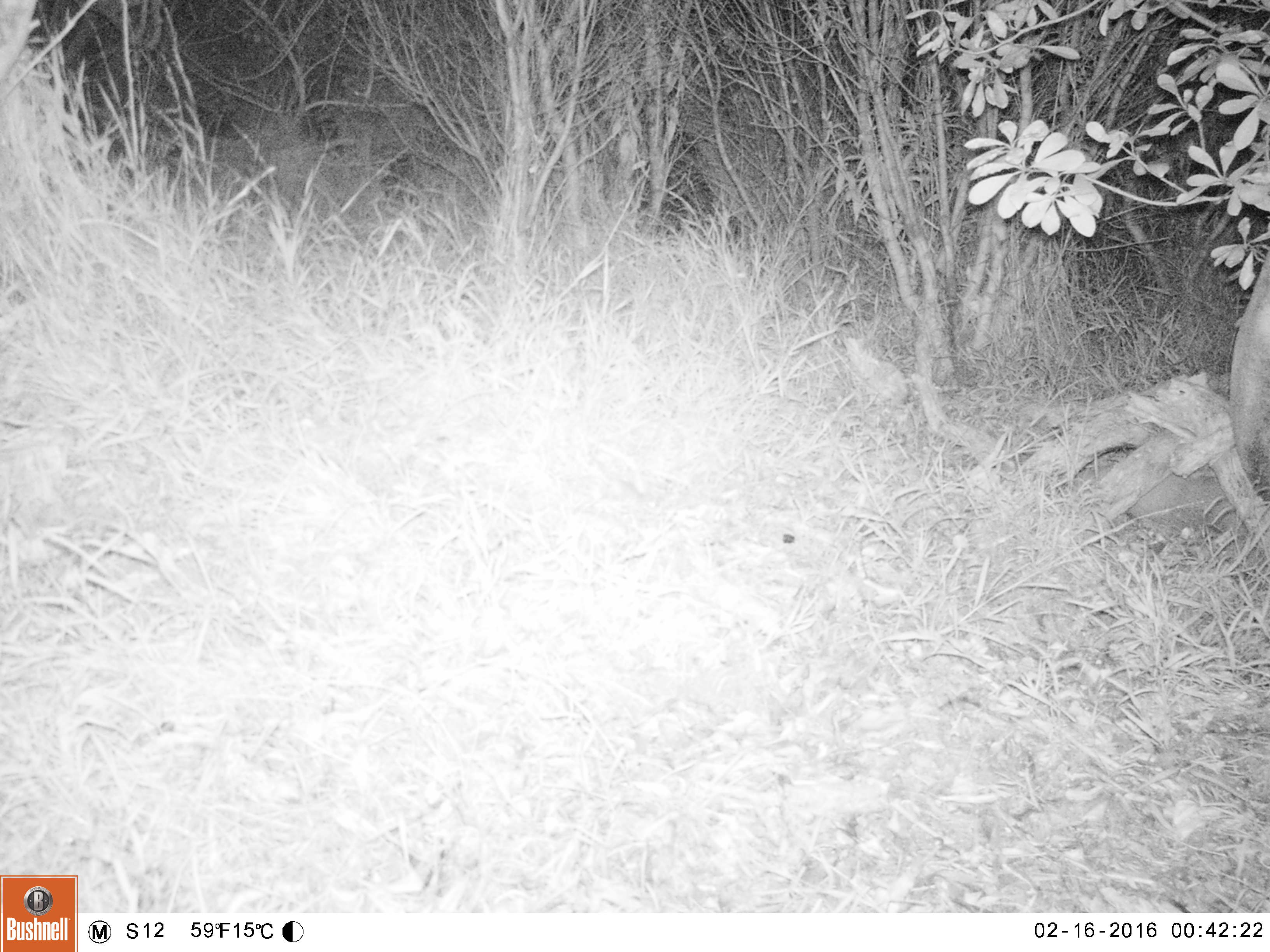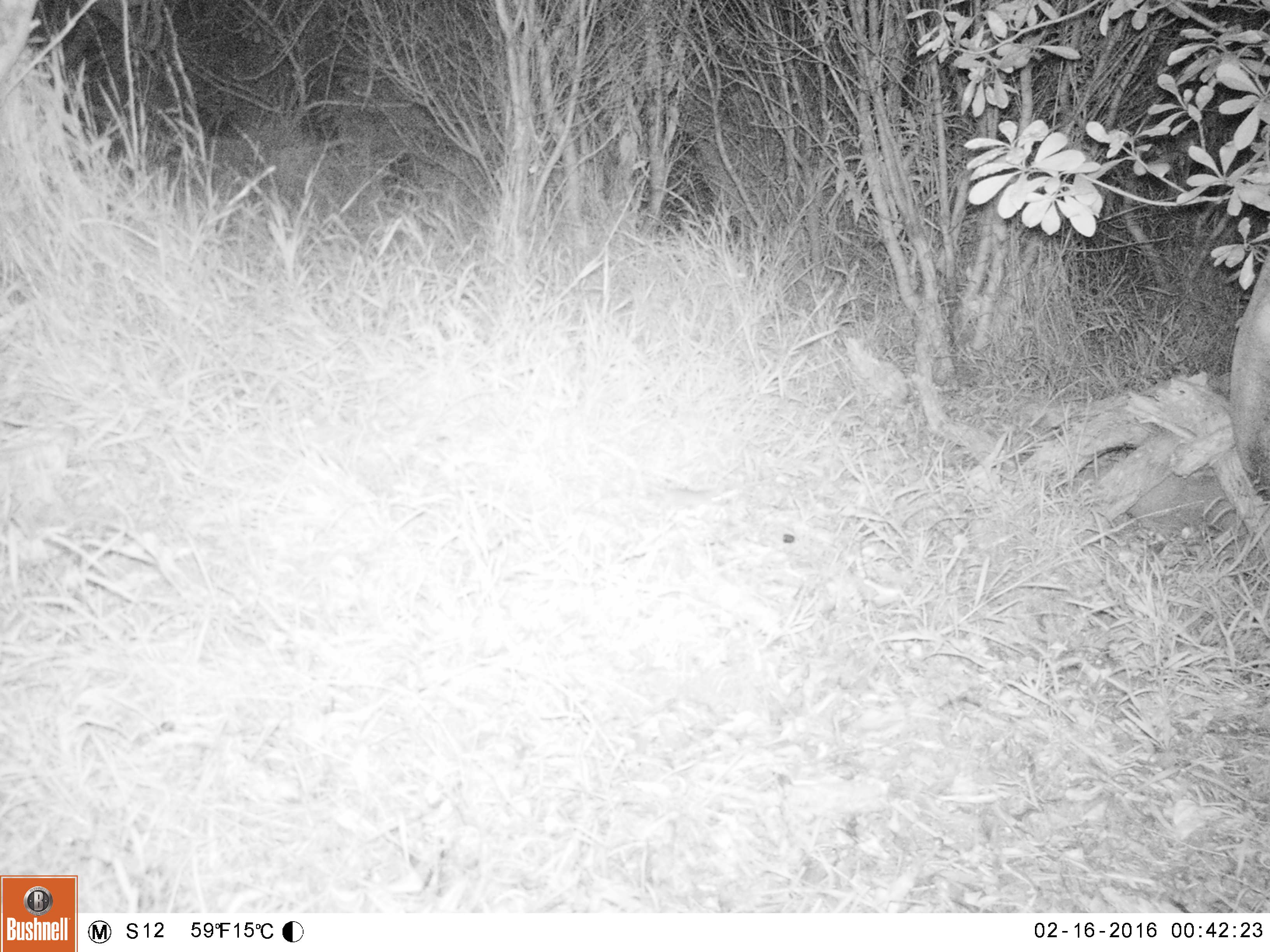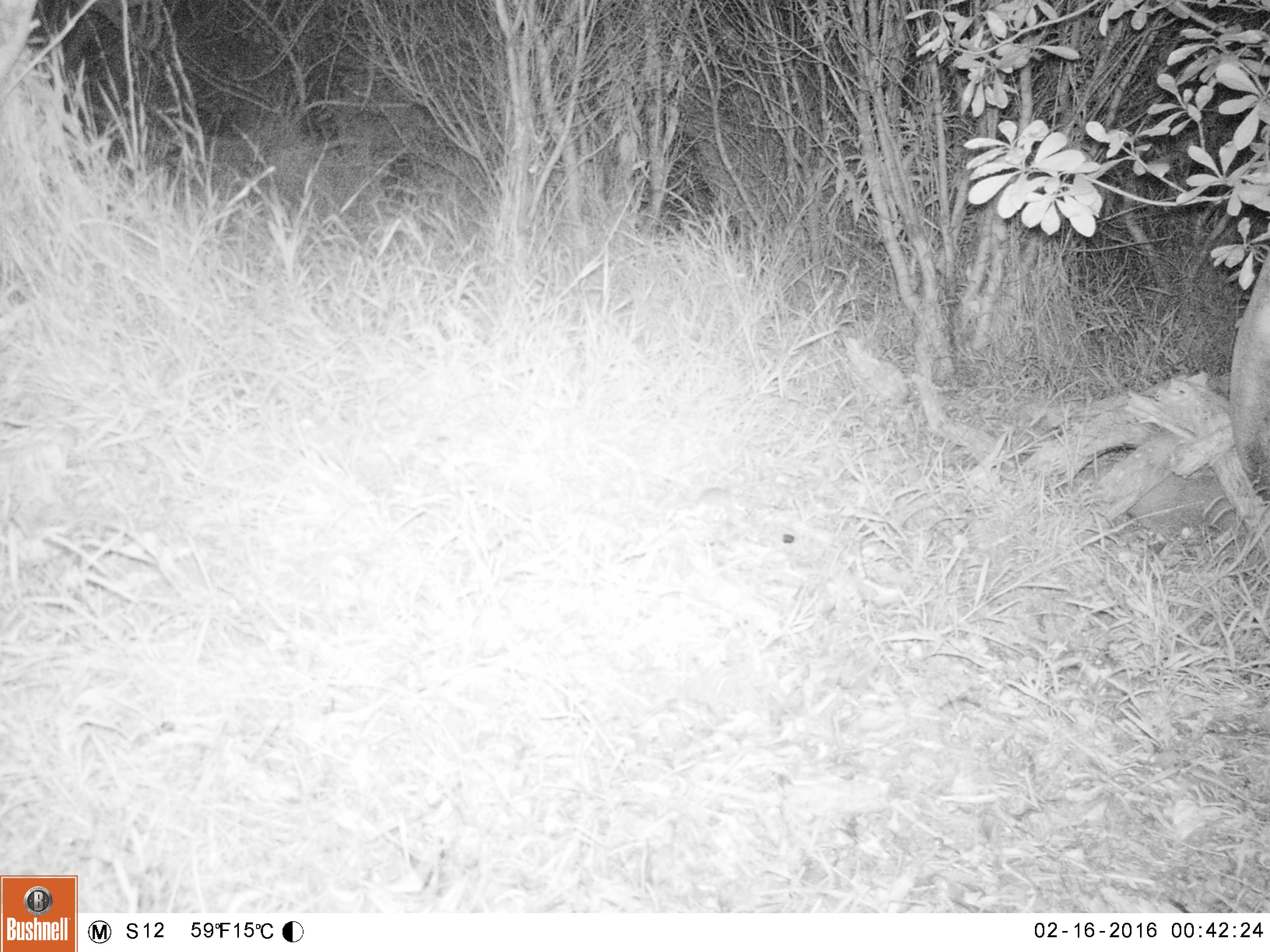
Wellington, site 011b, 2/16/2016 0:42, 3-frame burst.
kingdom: Animalia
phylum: Chordata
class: Mammalia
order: Rodentia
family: Muridae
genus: Mus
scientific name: Mus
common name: mouse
Mouse (Mus).